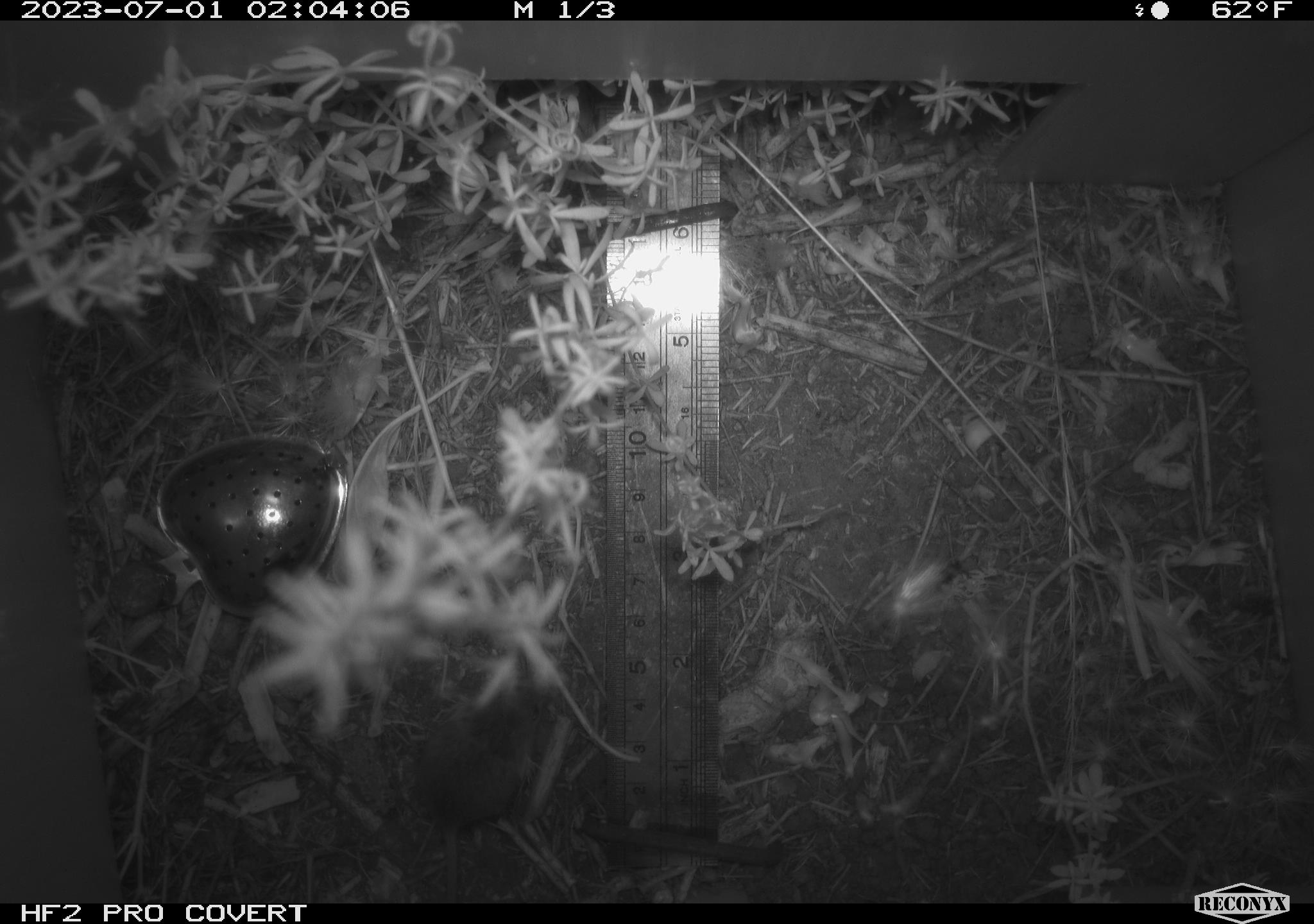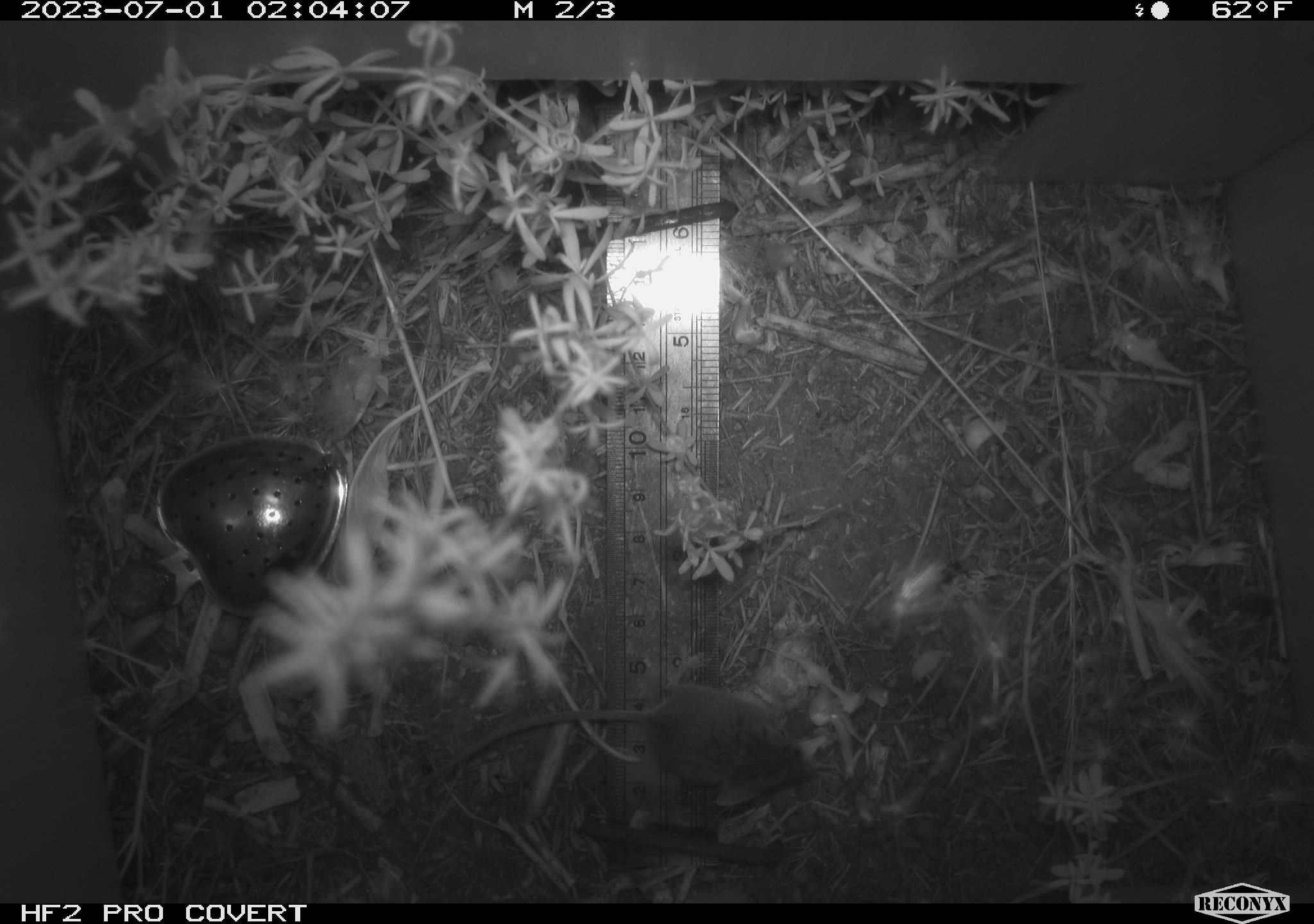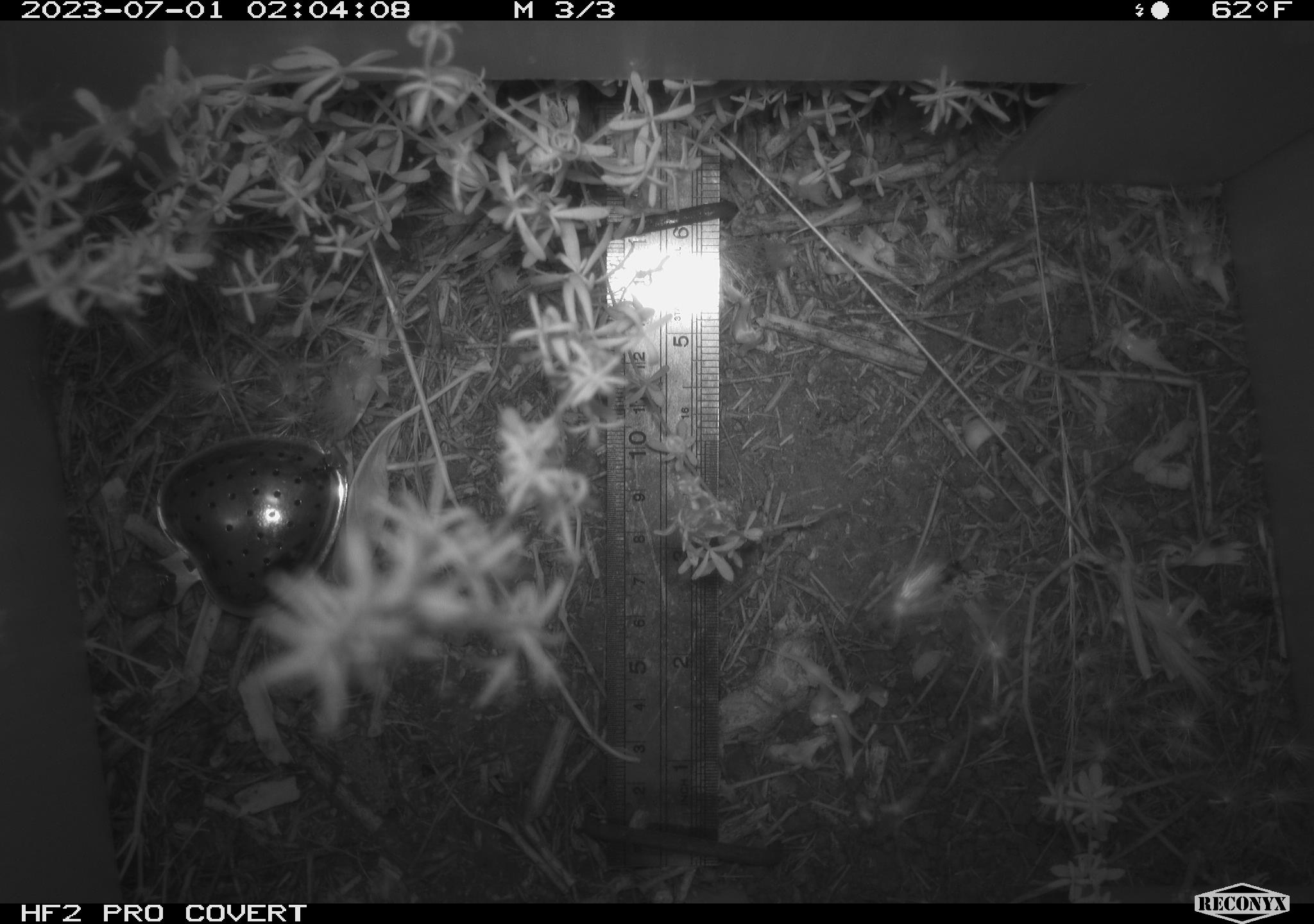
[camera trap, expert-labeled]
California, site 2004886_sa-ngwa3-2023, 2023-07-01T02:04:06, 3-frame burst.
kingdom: Animalia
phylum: Chordata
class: Mammalia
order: Rodentia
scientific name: Rodentia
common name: mouse species